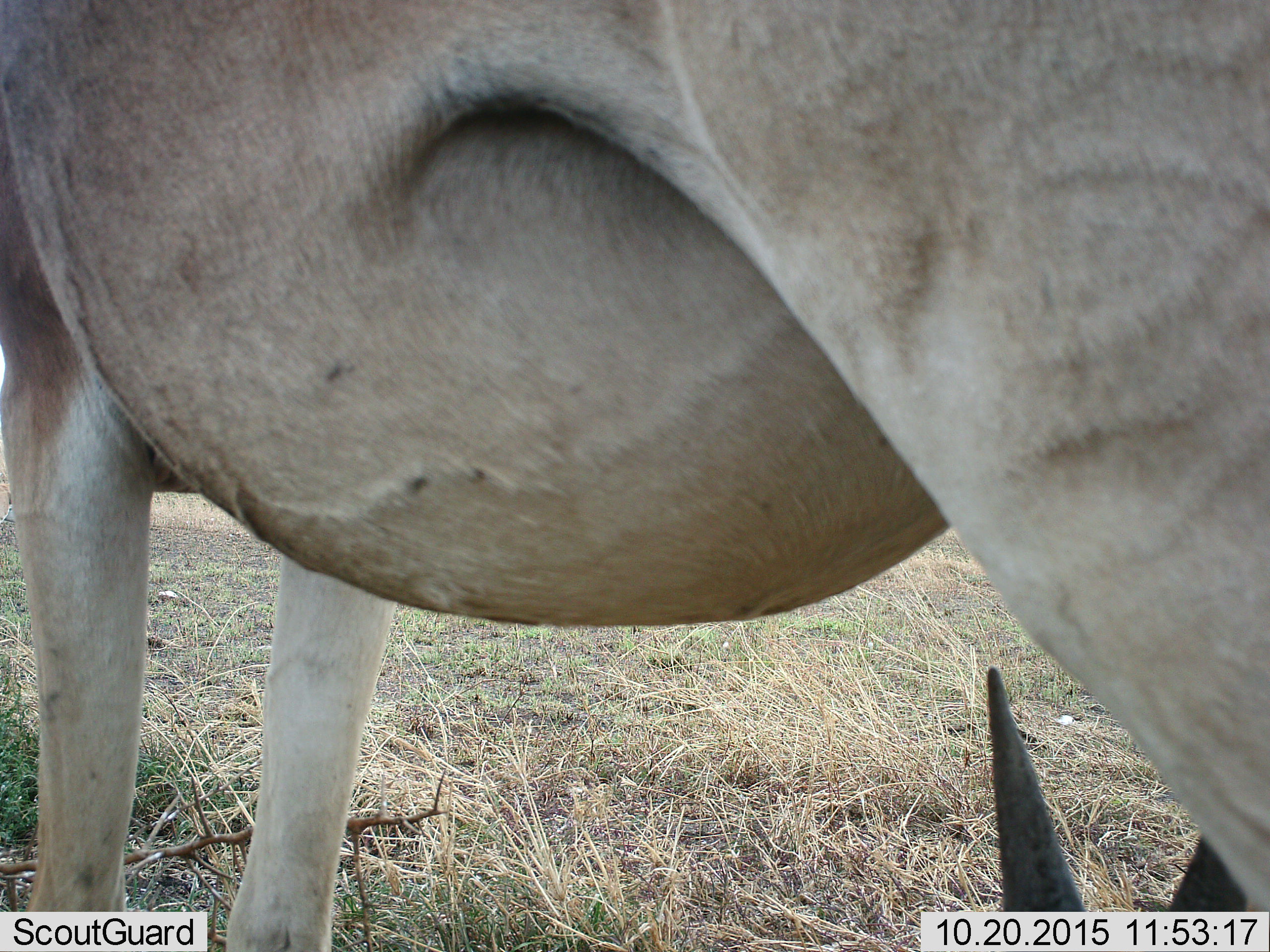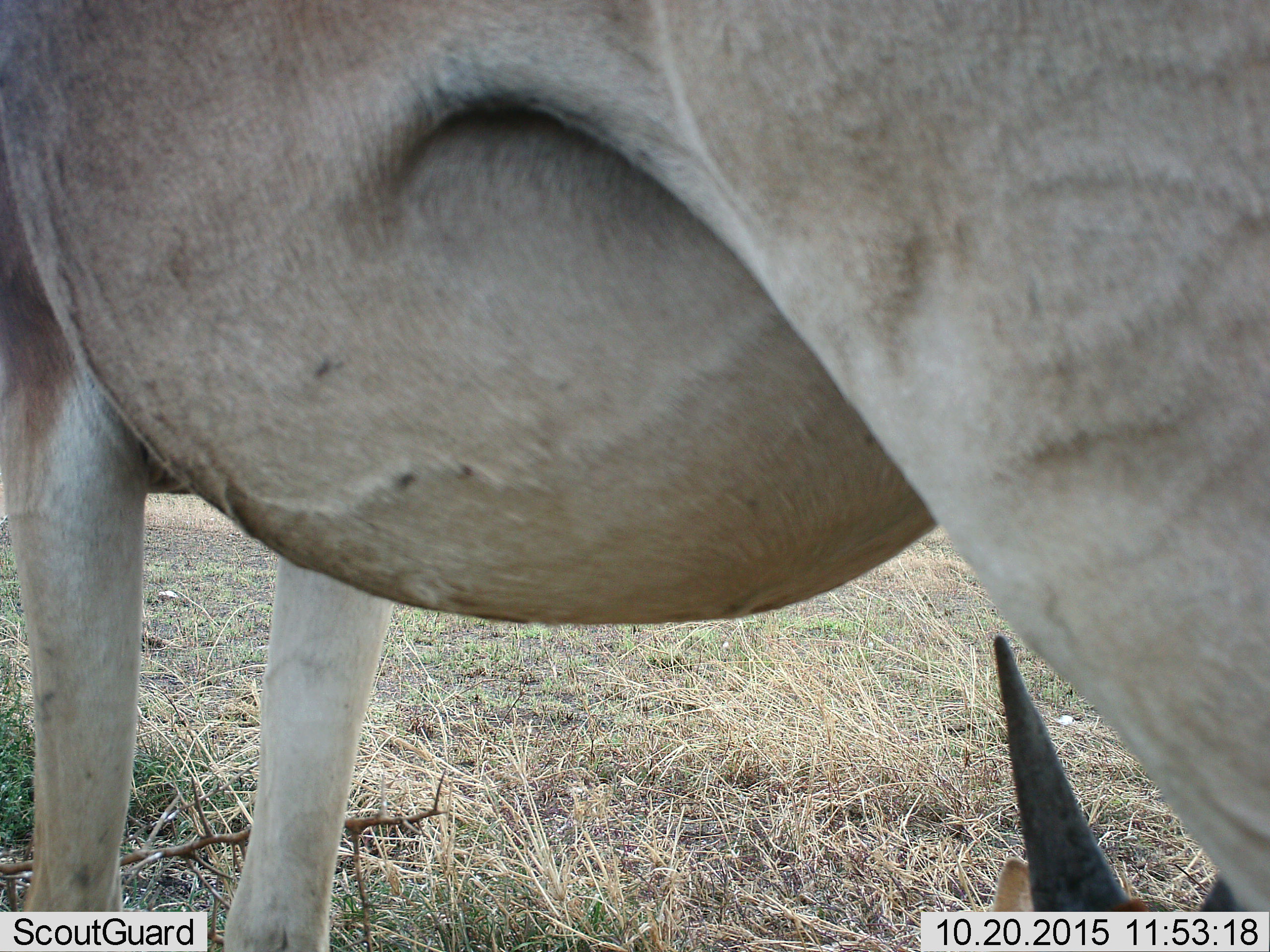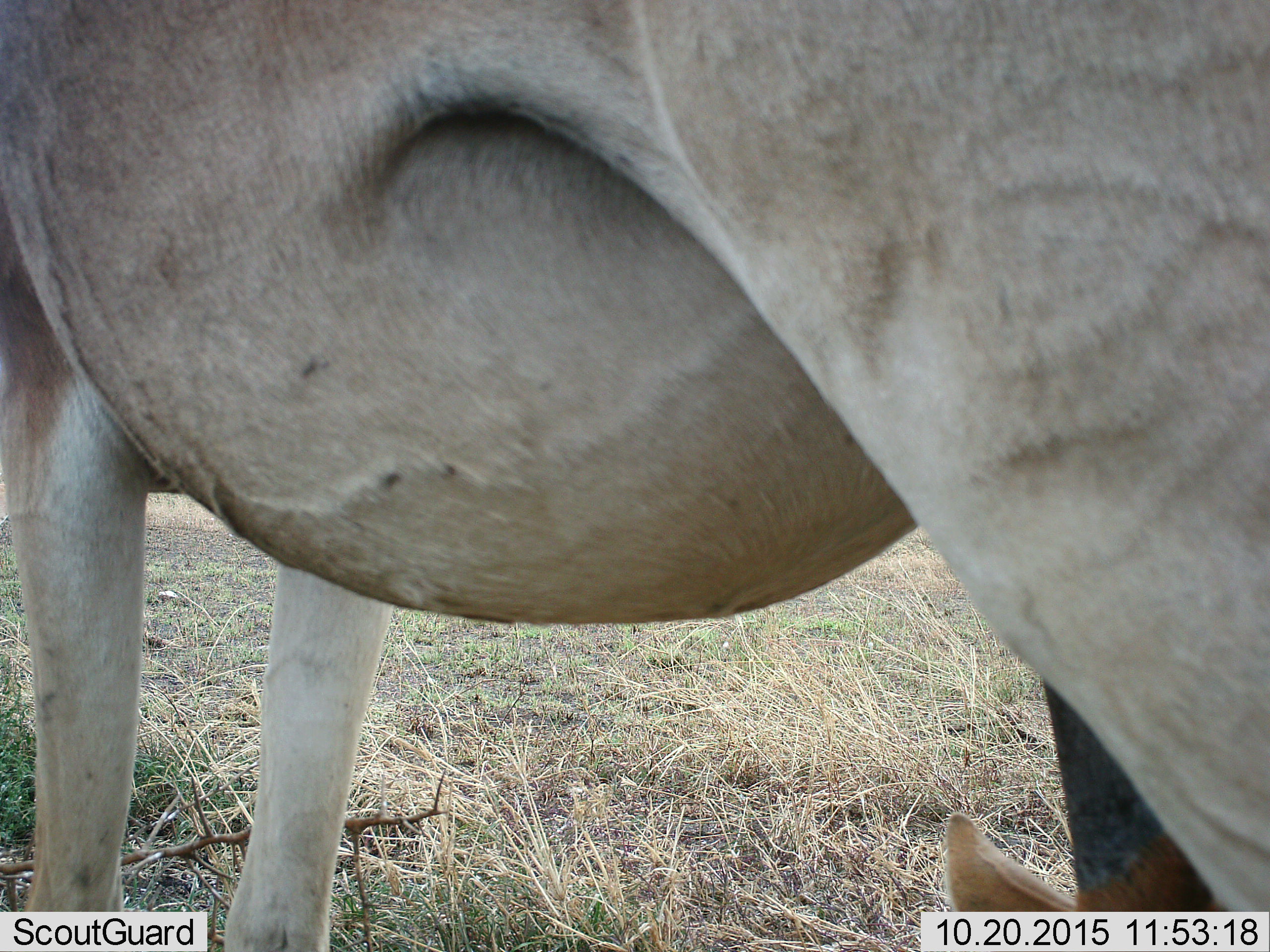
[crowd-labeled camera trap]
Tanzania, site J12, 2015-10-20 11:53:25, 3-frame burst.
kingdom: Animalia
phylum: Chordata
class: Mammalia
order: Artiodactyla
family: Bovidae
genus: Alcelaphus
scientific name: Alcelaphus buselaphus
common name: hartebeest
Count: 2.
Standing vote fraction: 100%.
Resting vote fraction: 100%.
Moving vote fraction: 0%.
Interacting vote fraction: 0%.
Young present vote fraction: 50%.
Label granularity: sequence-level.